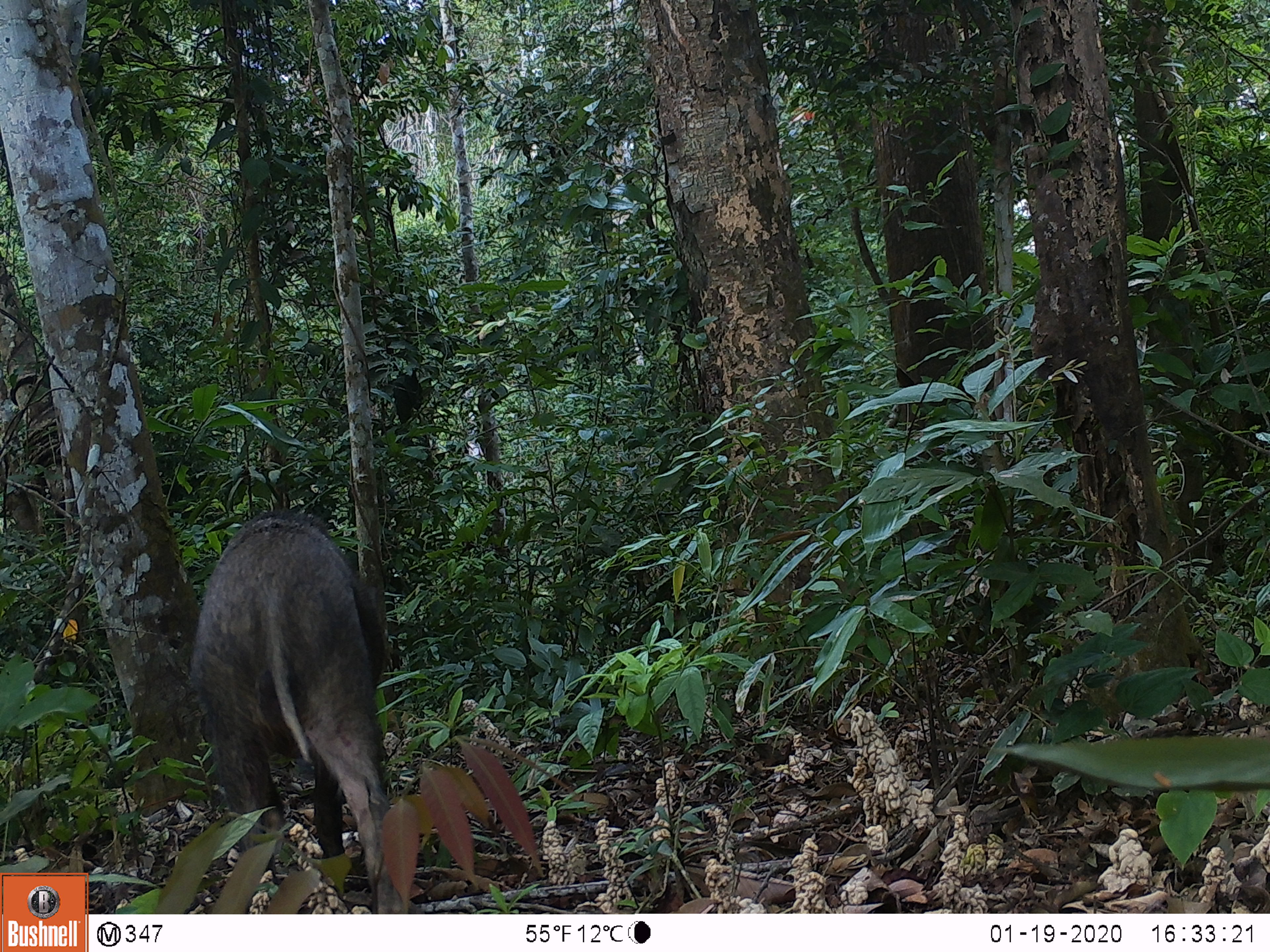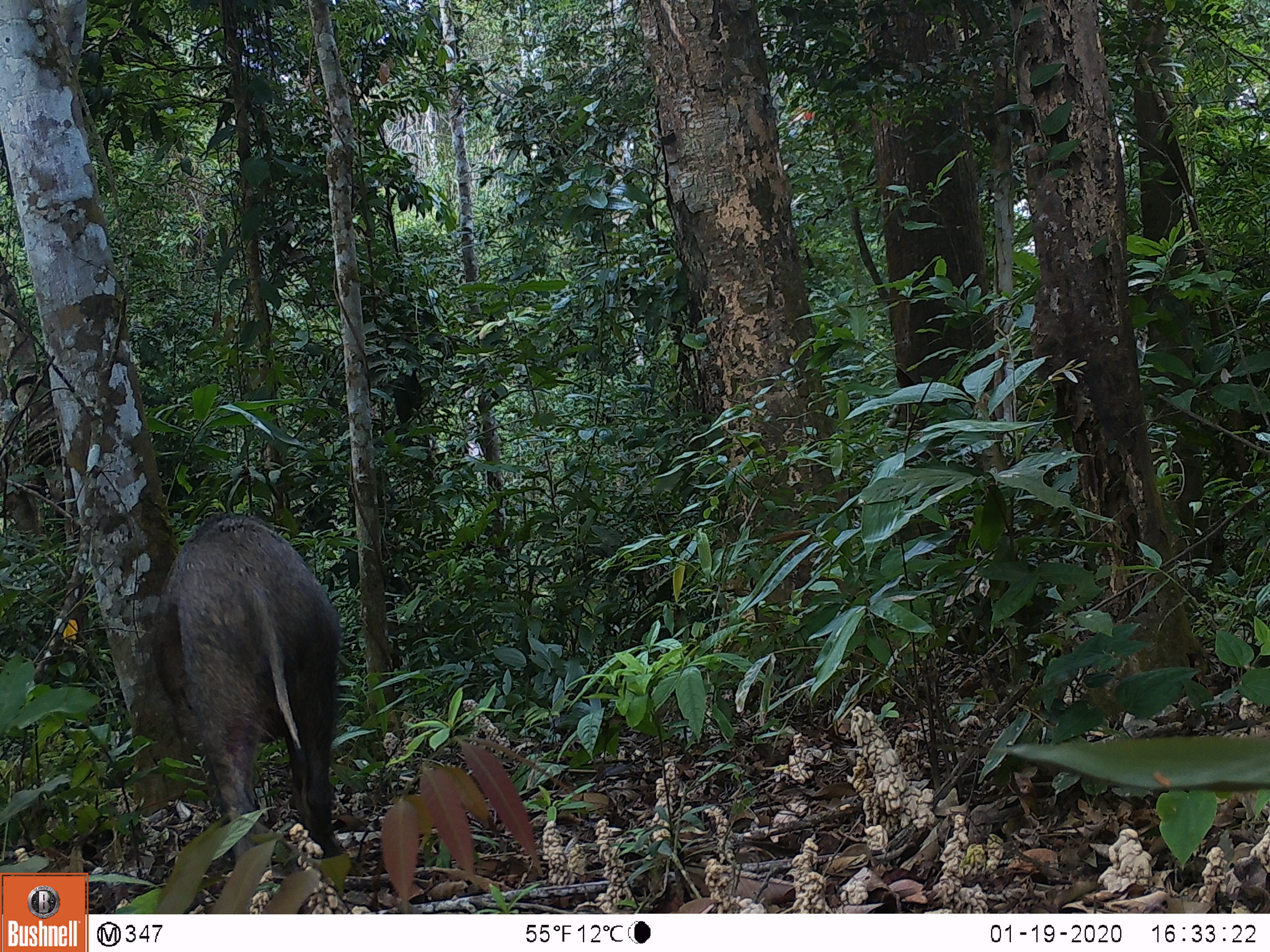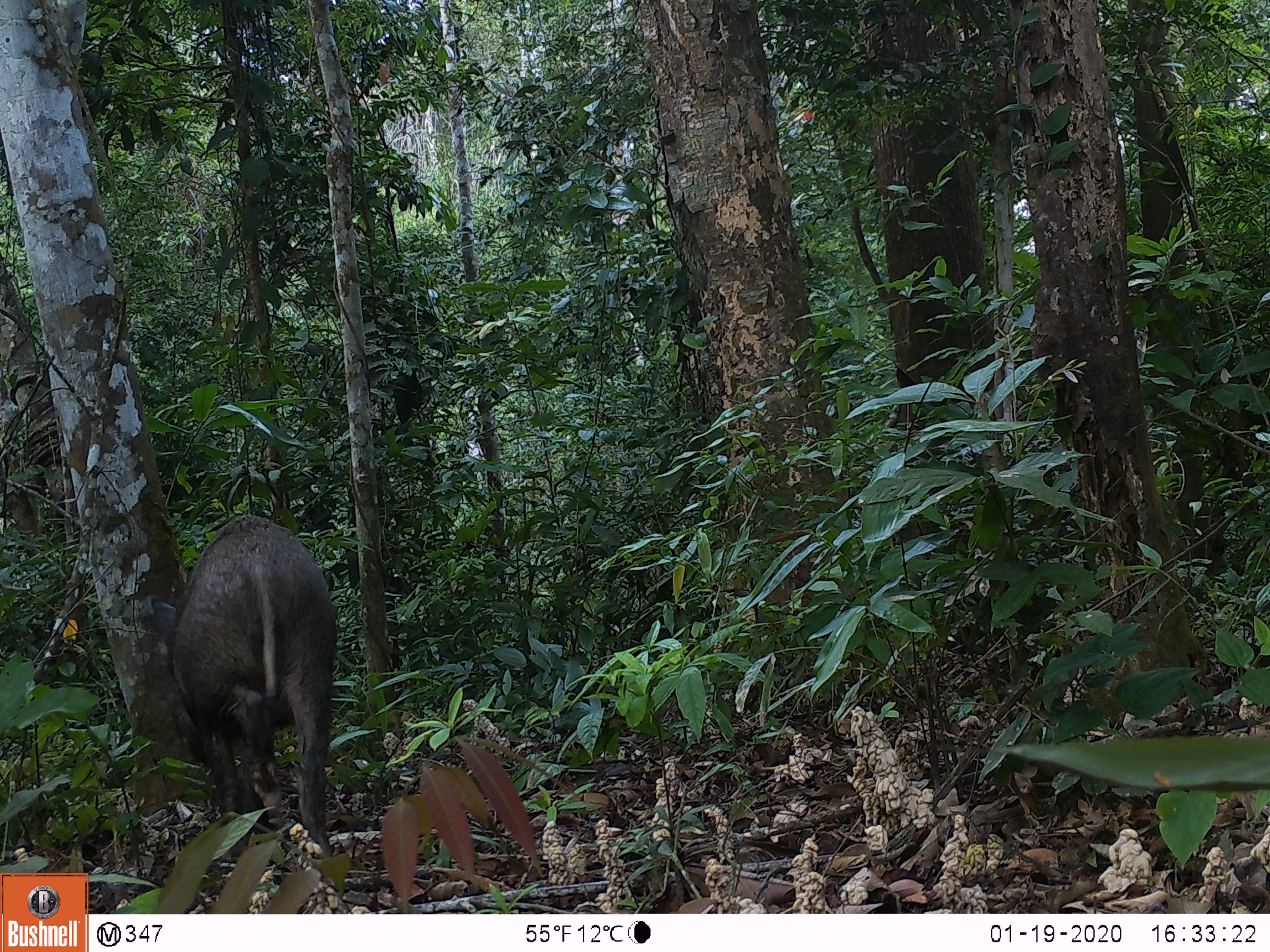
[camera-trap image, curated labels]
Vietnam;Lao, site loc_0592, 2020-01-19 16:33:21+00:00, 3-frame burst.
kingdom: Animalia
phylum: Chordata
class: Mammalia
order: Artiodactyla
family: Suidae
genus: Sus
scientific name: Sus scrofa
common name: eurasian wild pig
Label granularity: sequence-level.